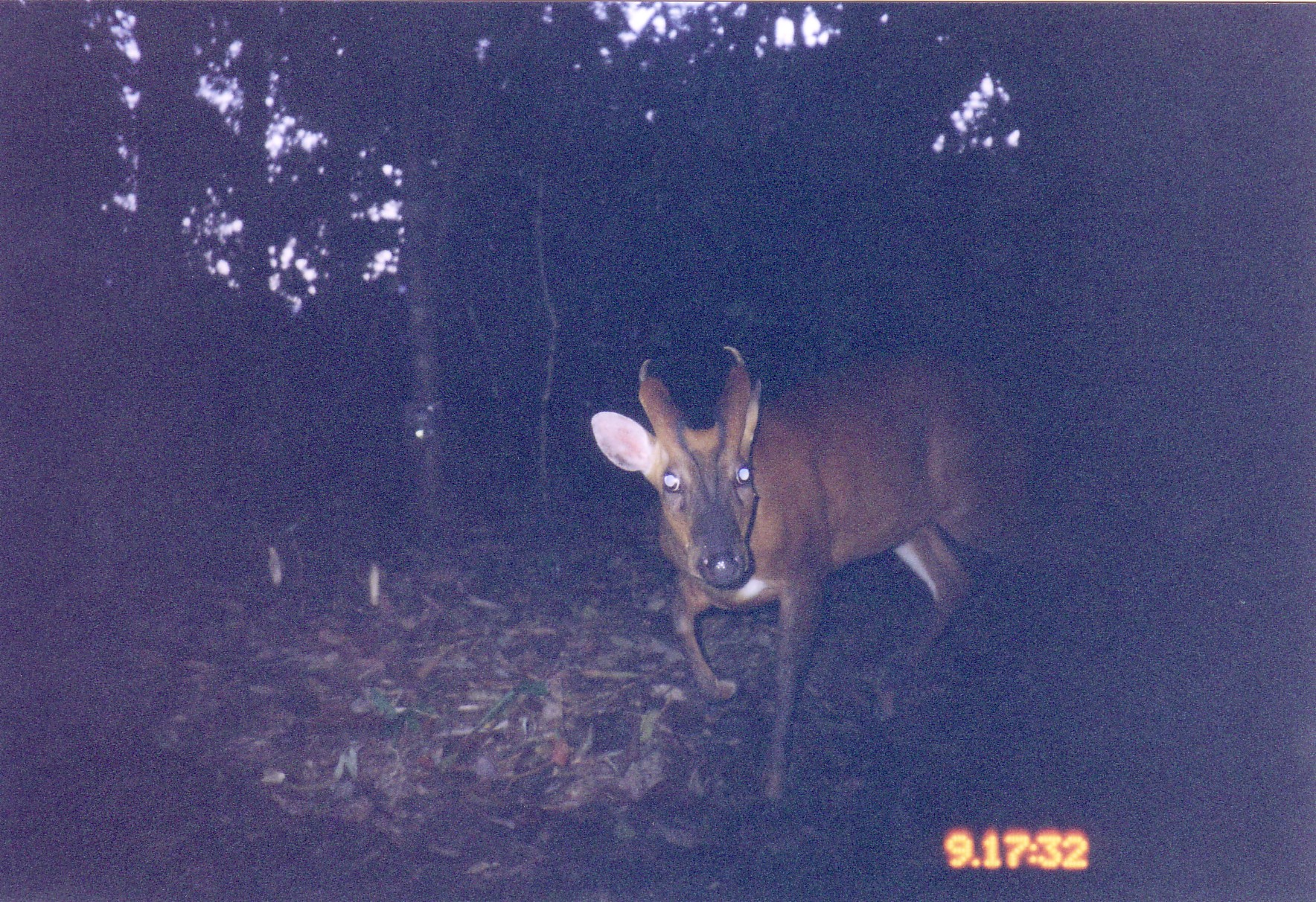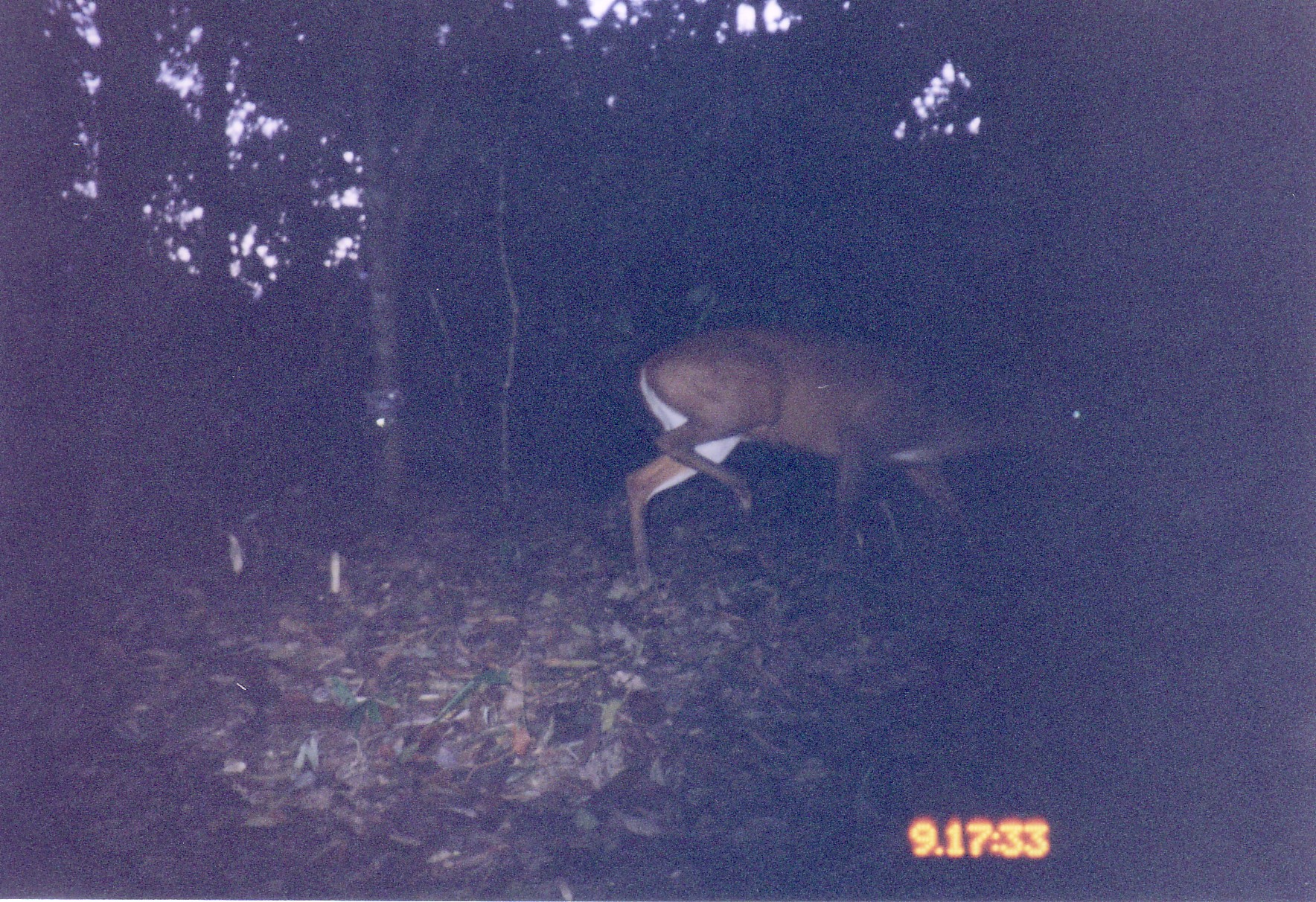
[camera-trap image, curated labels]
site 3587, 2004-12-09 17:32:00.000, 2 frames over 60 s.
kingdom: Animalia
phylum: Chordata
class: Mammalia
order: Artiodactyla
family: Cervidae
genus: Muntiacus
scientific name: Muntiacus muntjak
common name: southern red muntjac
Muntiacus muntjak (southern red muntjac), count 1.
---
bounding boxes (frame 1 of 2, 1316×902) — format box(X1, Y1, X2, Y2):
muntiacus muntjak: box(590, 343, 1028, 807)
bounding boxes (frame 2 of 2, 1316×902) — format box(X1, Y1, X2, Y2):
muntiacus muntjak: box(623, 322, 1086, 591)